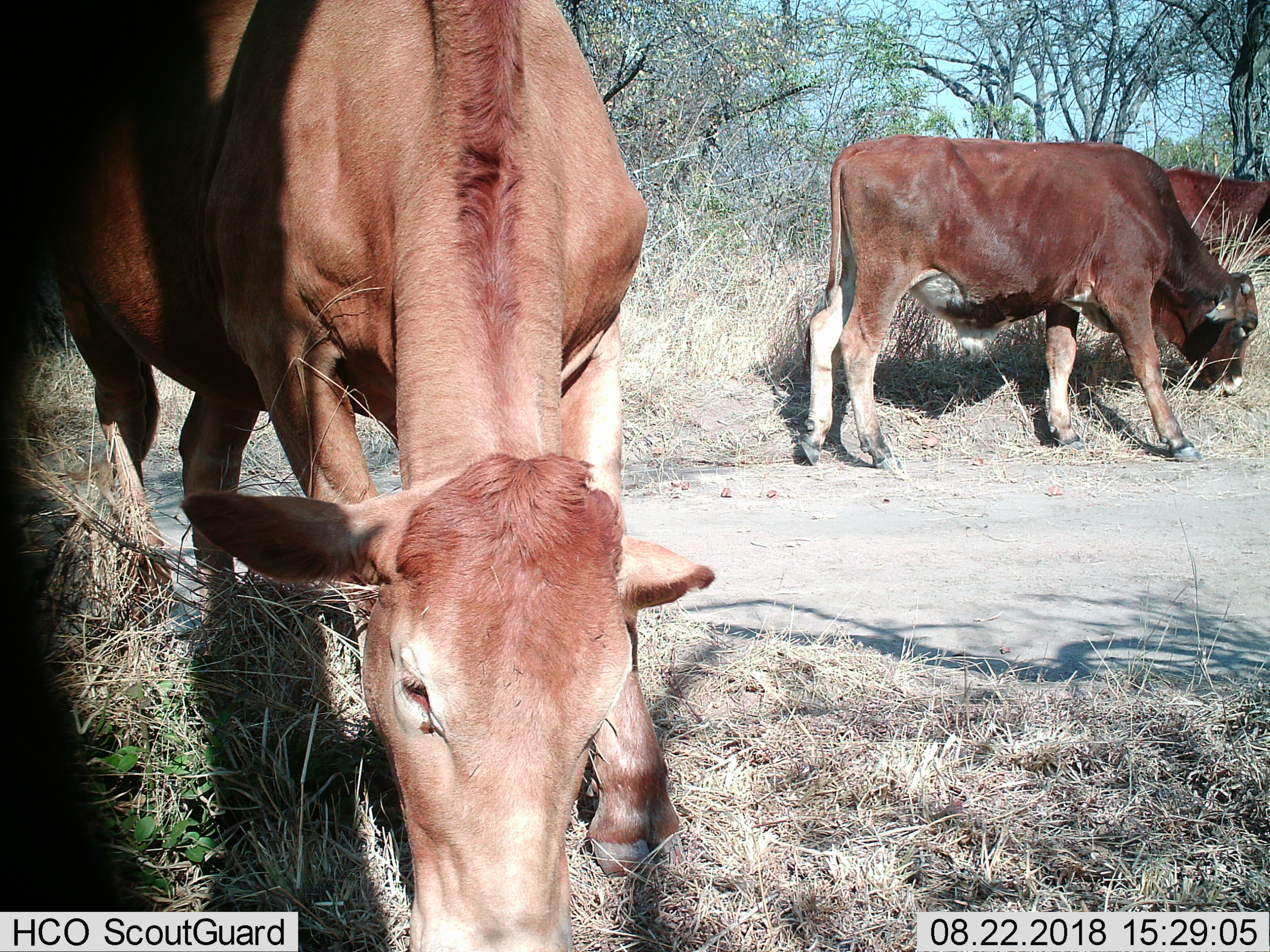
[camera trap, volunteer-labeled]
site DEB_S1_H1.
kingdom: Animalia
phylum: Chordata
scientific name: Vertebrata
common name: domestic animal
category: domesticanimal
Domesticanimal (domestic animal) (Vertebrata), count 3. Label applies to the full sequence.